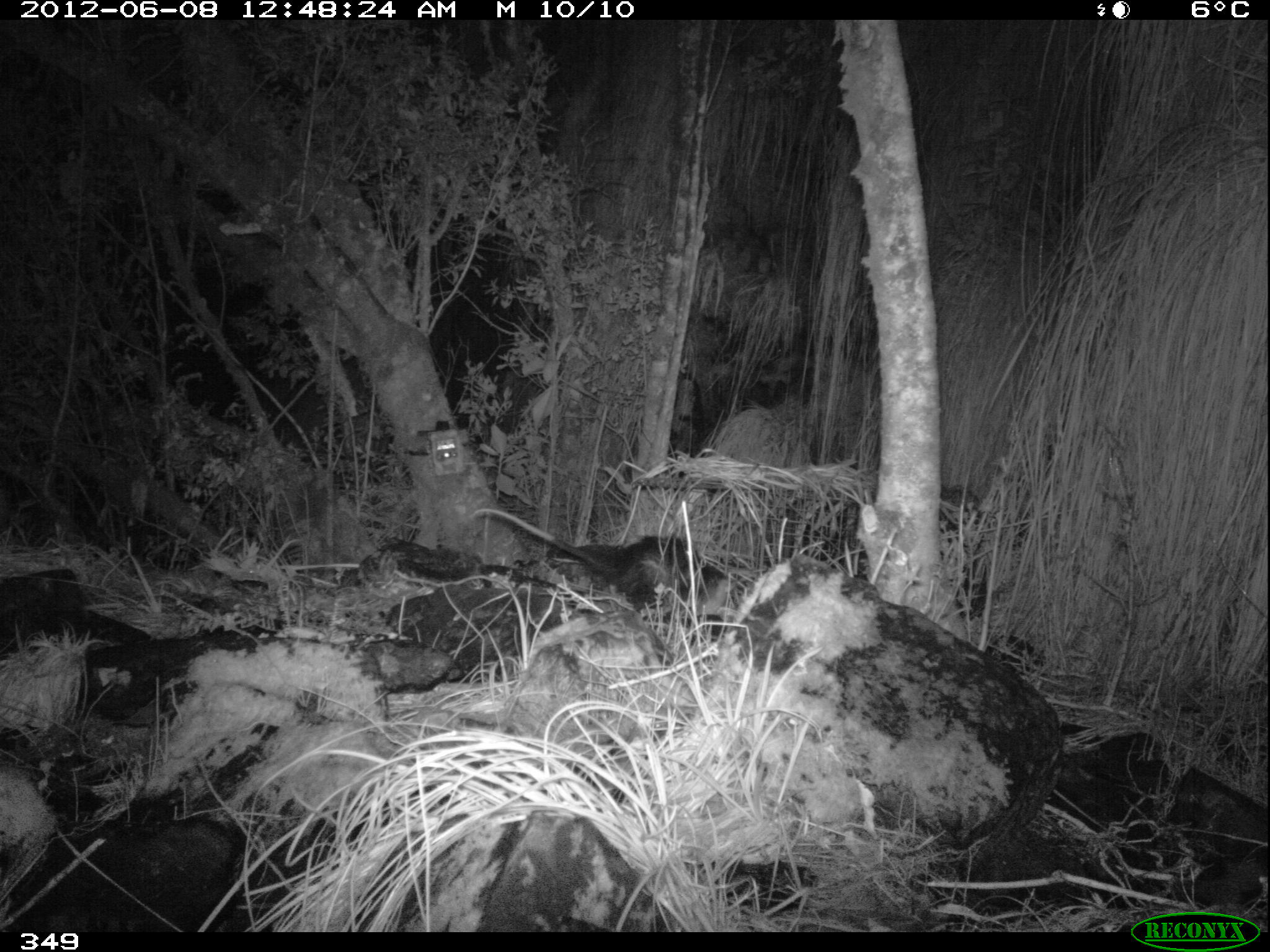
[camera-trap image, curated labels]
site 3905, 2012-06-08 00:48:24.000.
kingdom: Animalia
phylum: Chordata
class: Mammalia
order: Didelphimorphia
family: Didelphidae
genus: Didelphis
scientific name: Didelphis pernigra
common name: andean white-eared opossum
Didelphis pernigra (andean white-eared opossum).